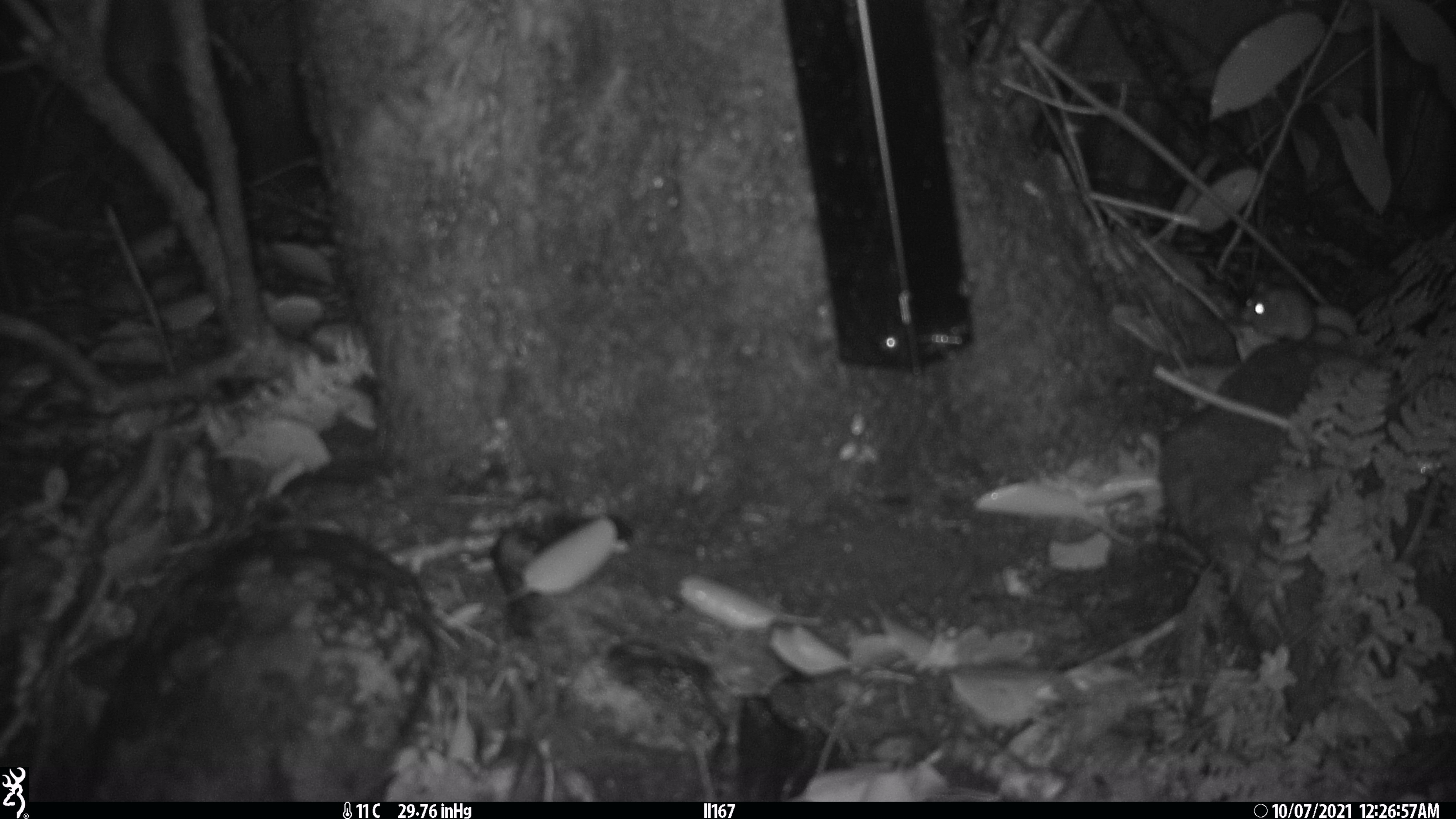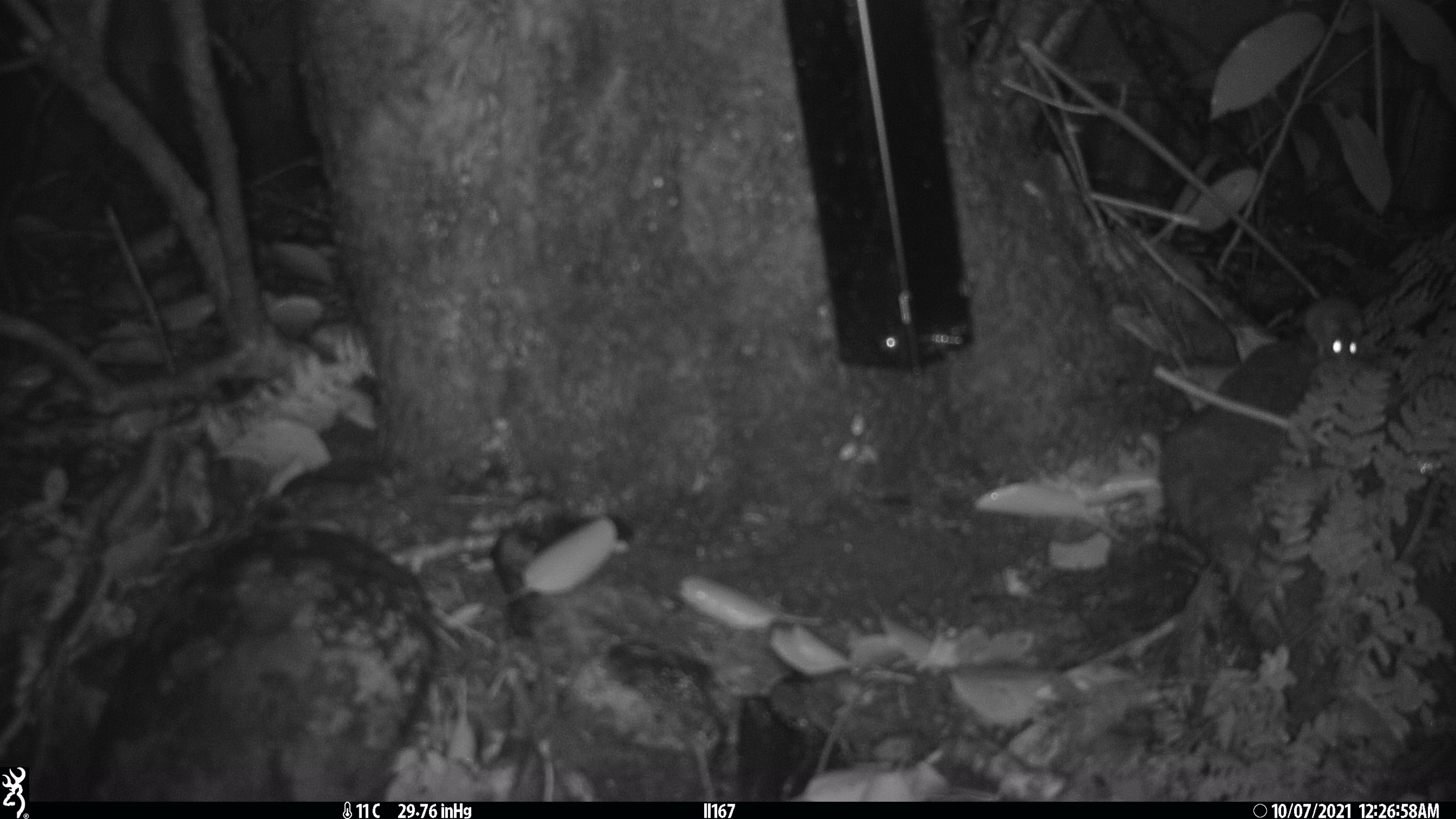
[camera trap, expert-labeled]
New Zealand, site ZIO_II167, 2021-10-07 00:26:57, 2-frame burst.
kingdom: Animalia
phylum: Chordata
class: Mammalia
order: Rodentia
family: Muridae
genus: Mus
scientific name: Mus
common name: mouse